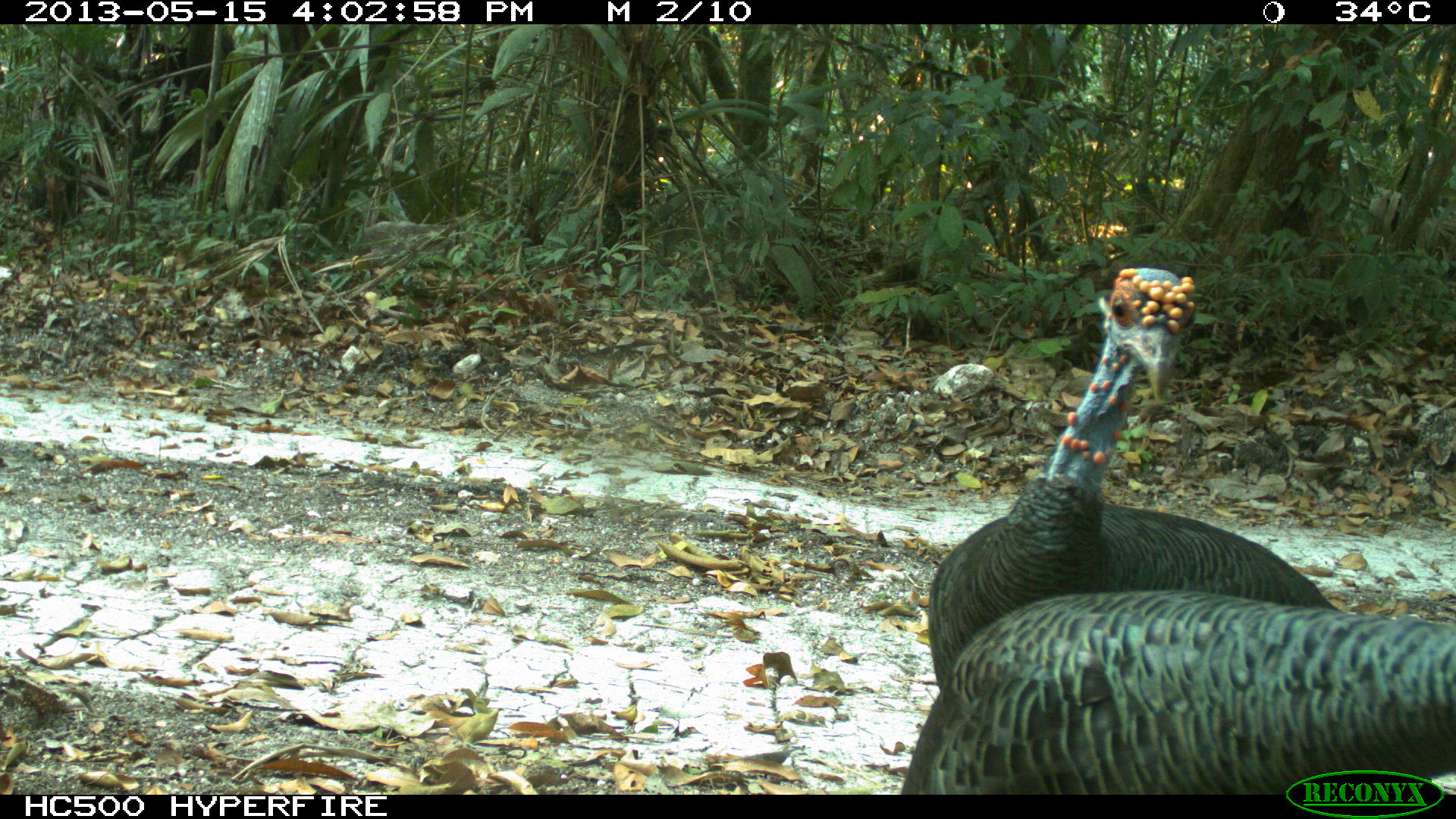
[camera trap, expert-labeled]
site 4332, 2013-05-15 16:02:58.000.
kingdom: Animalia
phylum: Chordata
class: Aves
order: Galliformes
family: Phasianidae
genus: Meleagris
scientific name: Meleagris ocellata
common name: ocellated turkey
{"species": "Meleagris ocellata (ocellated turkey)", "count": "3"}